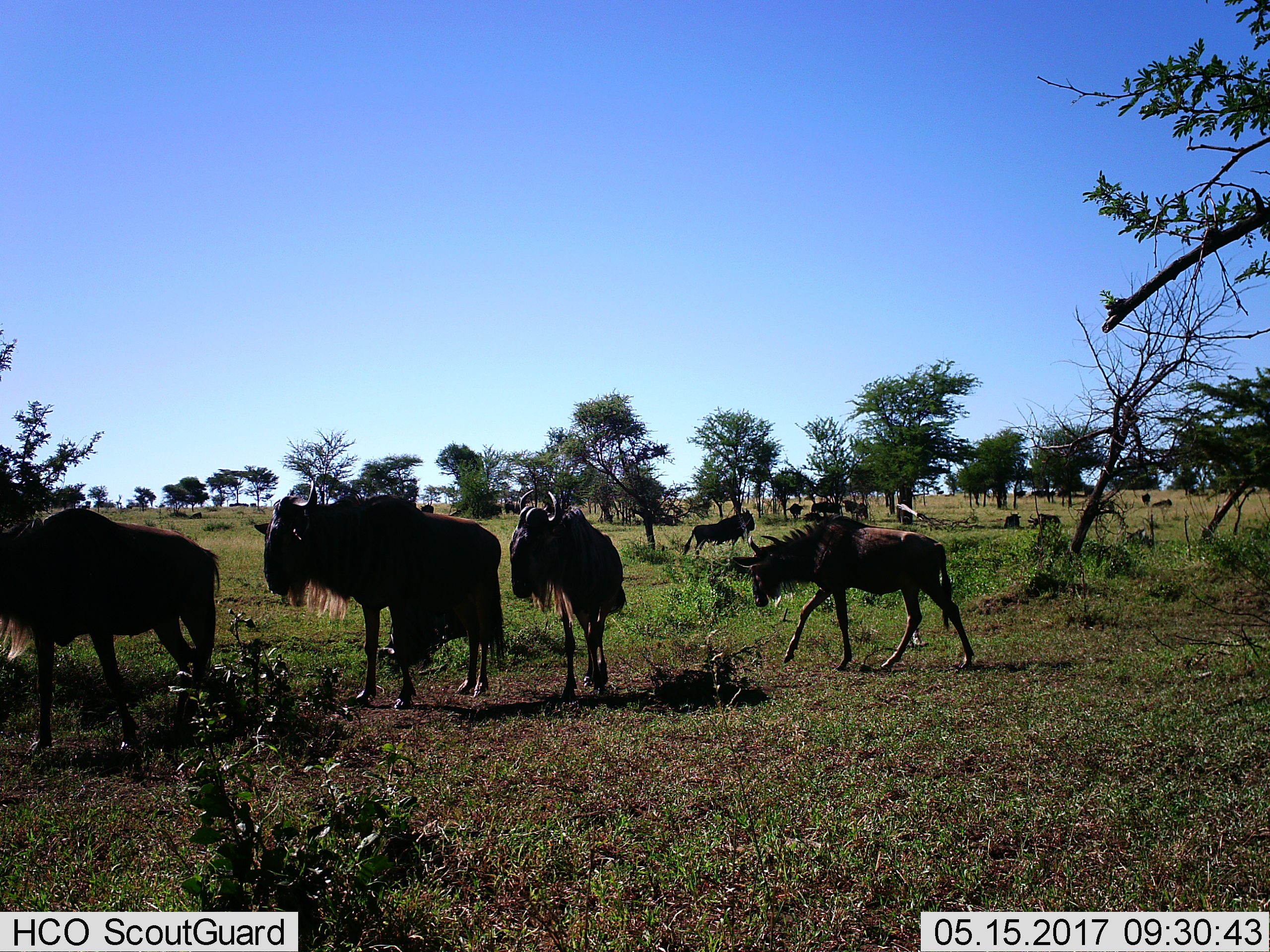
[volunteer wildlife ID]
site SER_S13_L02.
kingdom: Animalia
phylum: Chordata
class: Mammalia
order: Artiodactyla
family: Bovidae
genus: Connochaetes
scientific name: Connochaetes taurinus taurinus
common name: blue wildebeest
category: wildebeestblue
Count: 11-50.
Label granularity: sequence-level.